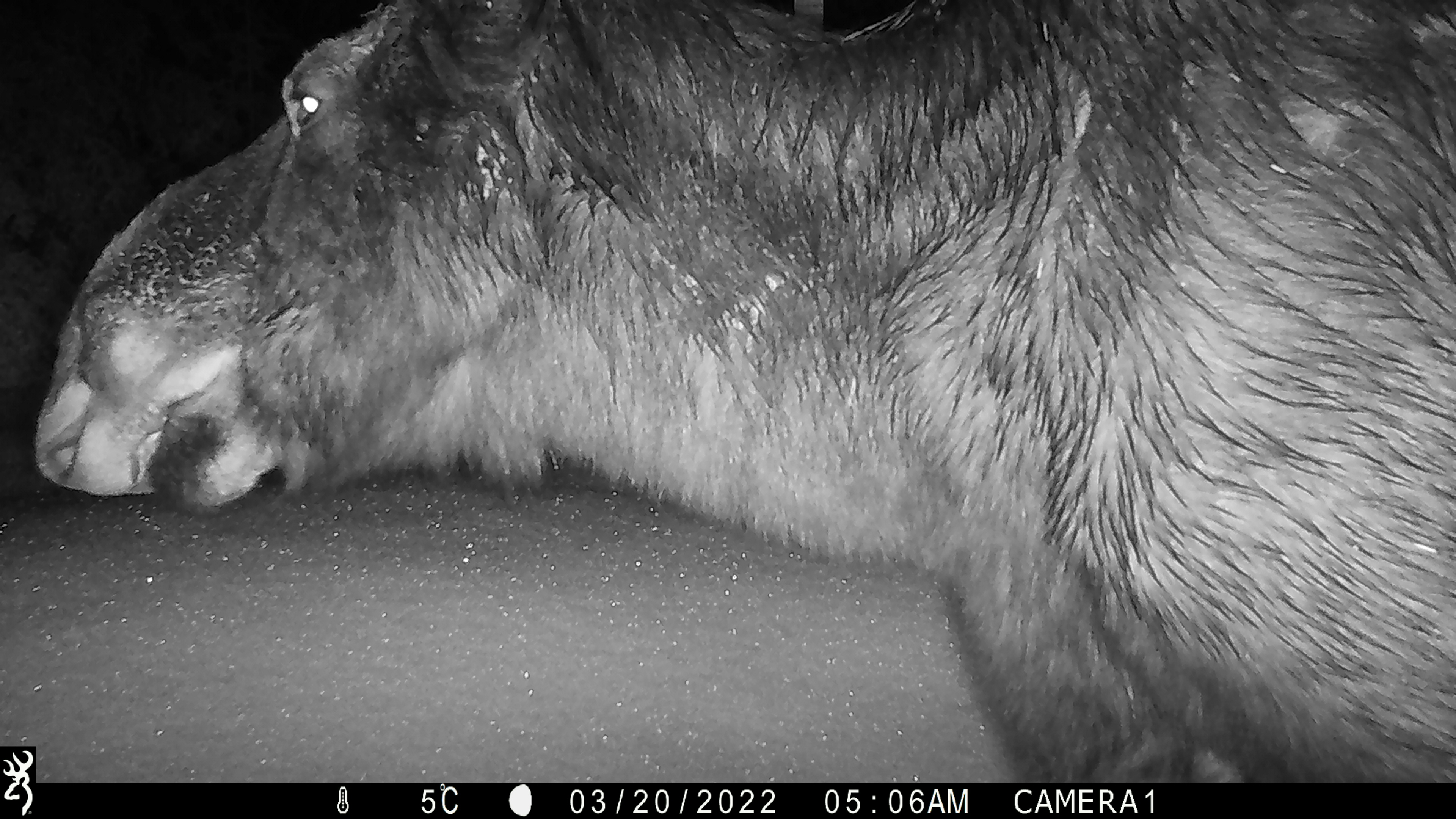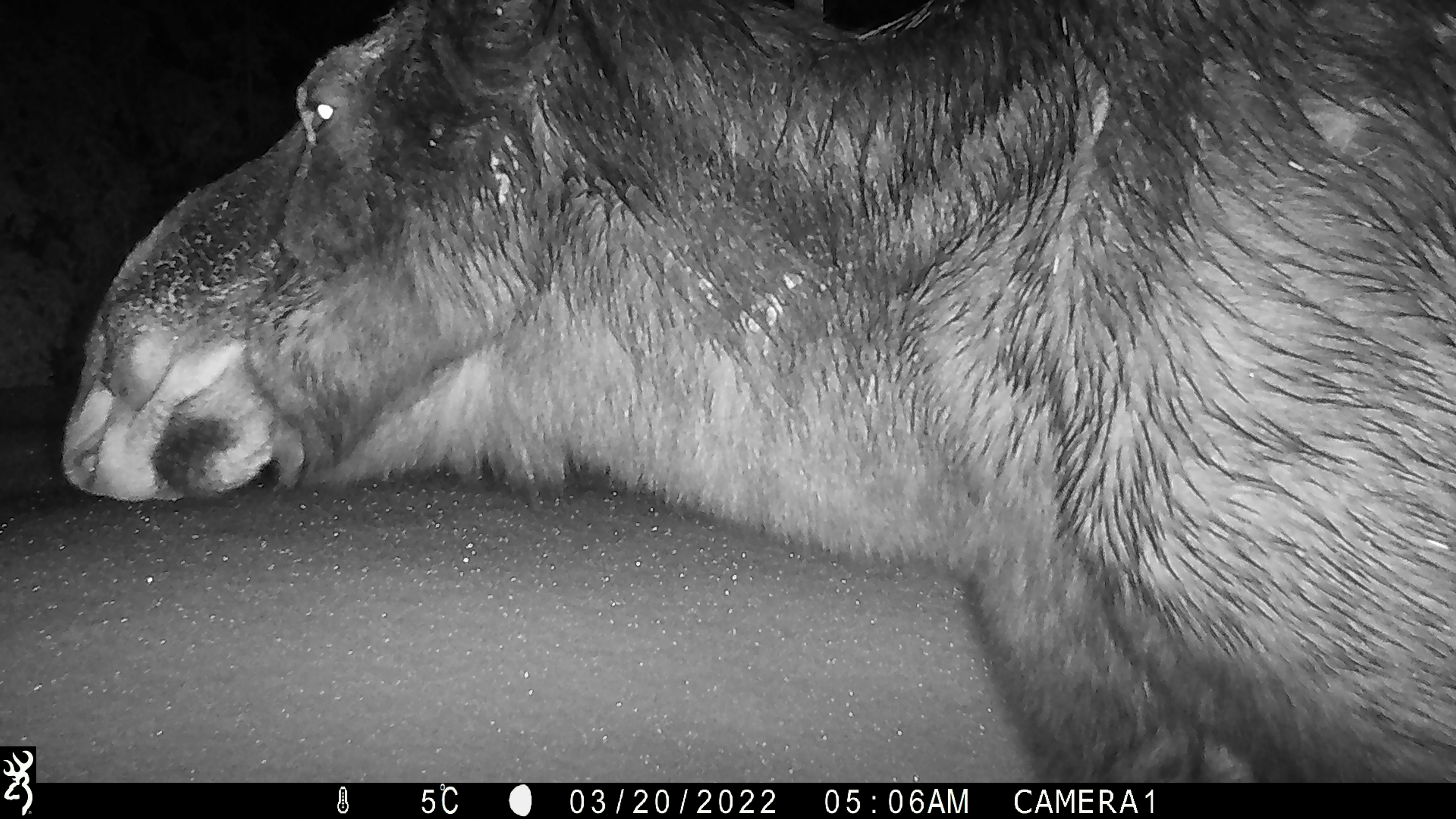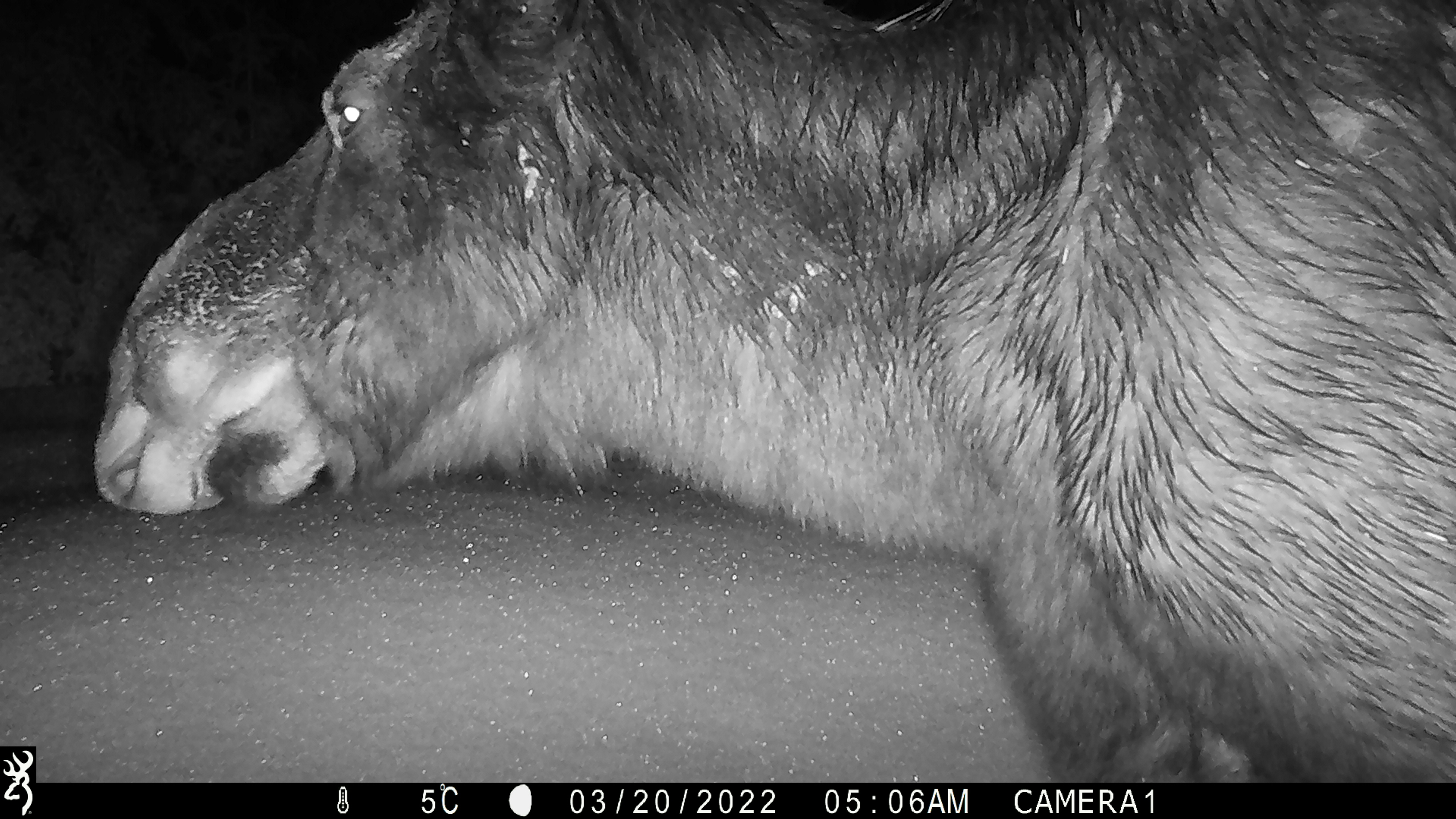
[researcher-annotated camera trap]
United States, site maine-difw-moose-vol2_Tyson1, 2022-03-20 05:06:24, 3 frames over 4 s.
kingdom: Animalia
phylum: Chordata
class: Mammalia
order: Artiodactyla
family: Cervidae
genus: Alces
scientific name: Alces alces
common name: moose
Moose (Alces alces).